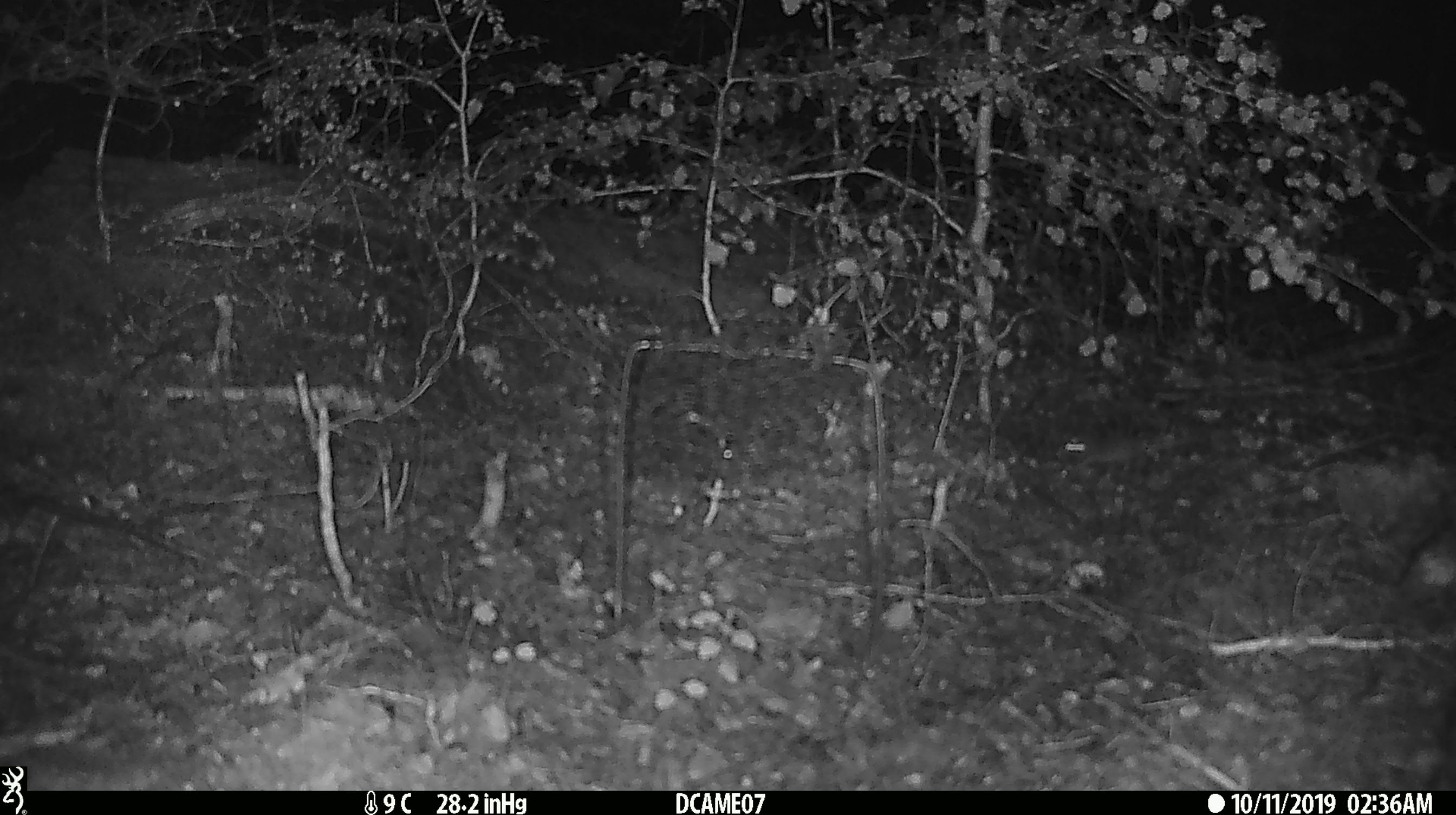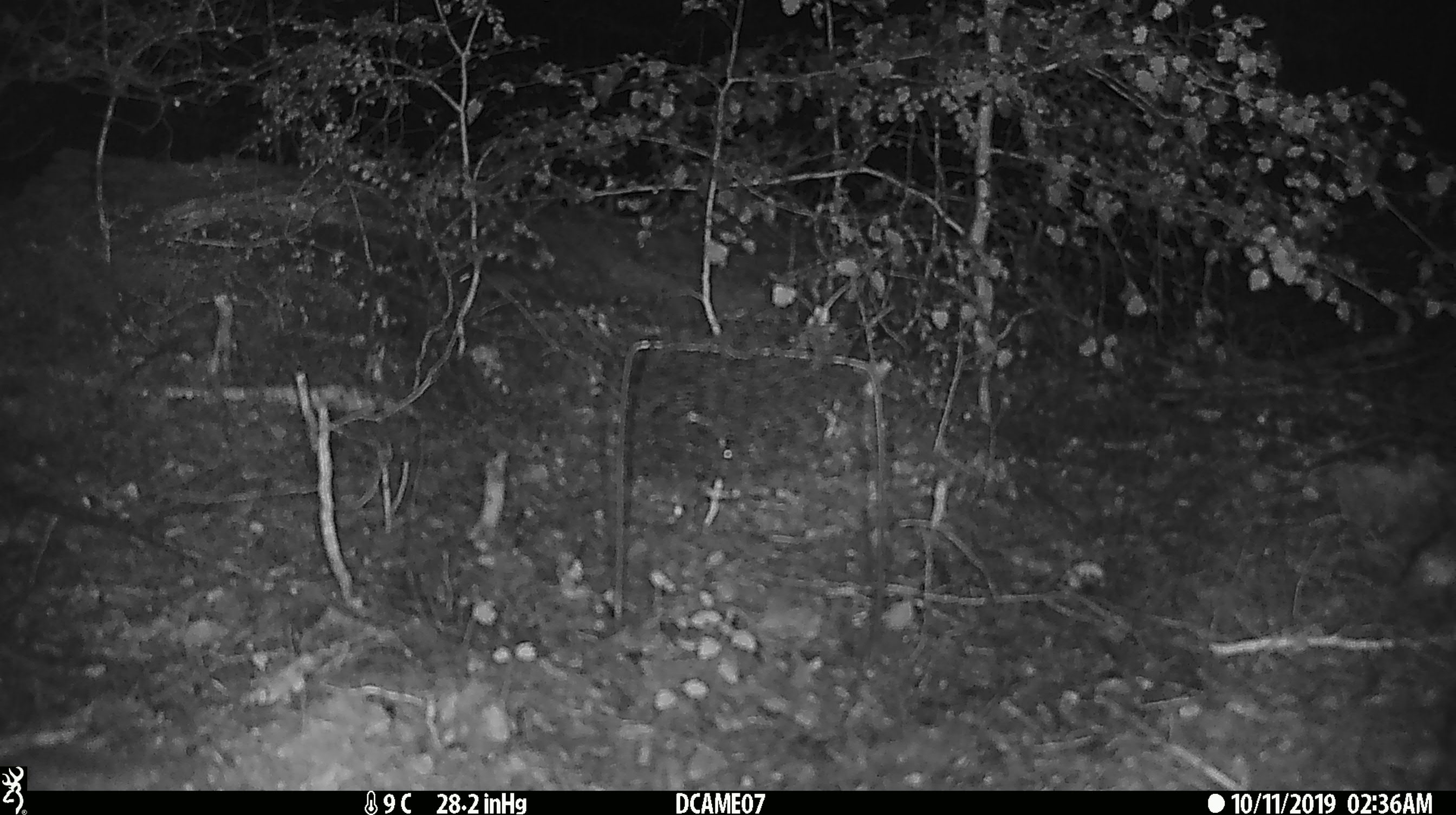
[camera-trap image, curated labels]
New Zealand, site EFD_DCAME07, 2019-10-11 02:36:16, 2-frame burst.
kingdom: Animalia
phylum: Chordata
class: Mammalia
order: Rodentia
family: Muridae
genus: Mus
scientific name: Mus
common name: mouse